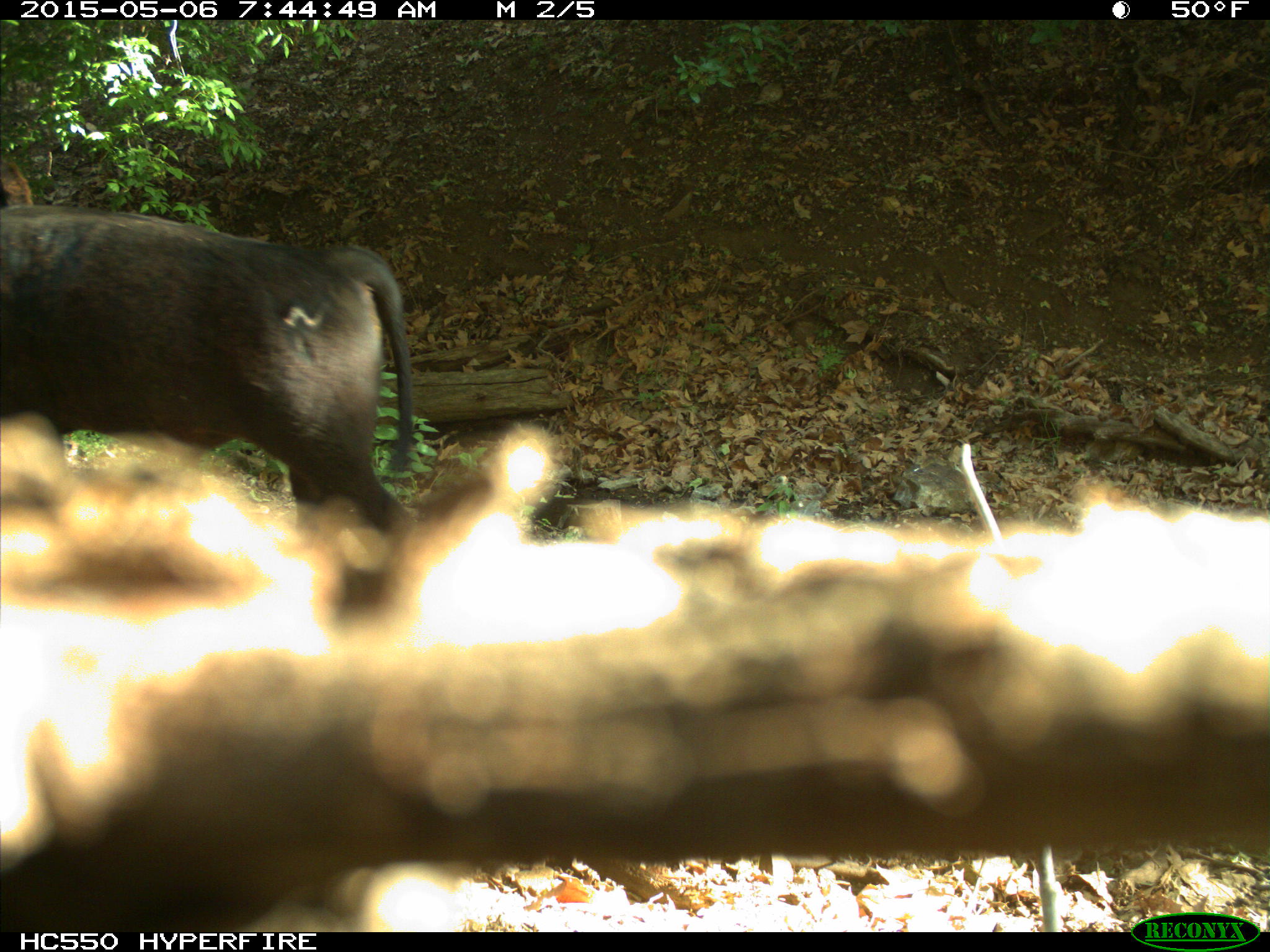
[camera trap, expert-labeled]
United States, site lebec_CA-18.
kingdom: Animalia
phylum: Chordata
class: Mammalia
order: Artiodactyla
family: Bovidae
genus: Bos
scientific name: Bos taurus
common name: domestic cow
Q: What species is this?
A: Bos taurus (domestic cow).